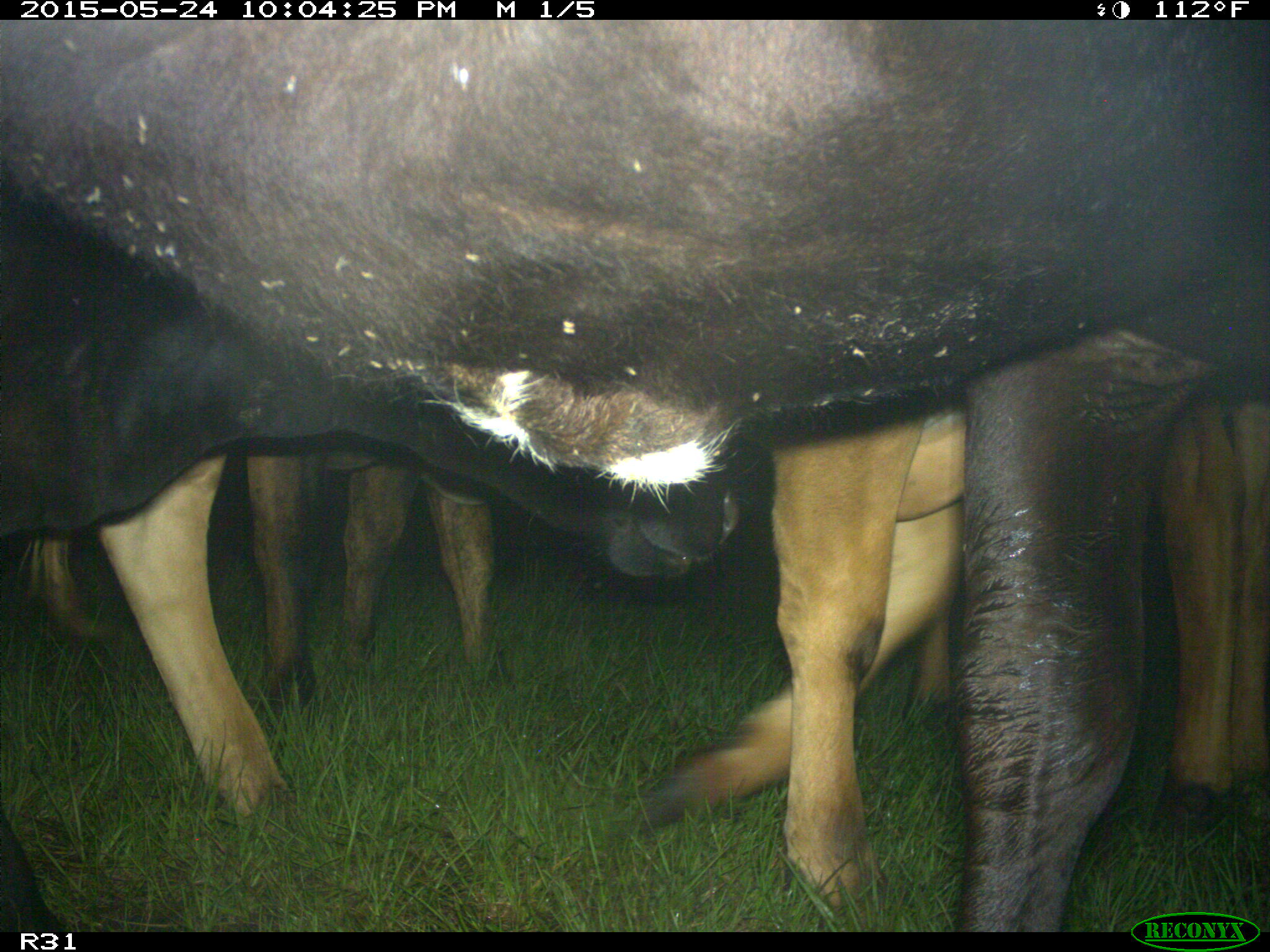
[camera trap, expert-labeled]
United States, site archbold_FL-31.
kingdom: Animalia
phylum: Chordata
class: Mammalia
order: Artiodactyla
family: Bovidae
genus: Bos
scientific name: Bos taurus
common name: domestic cow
Bos taurus (domestic cow).